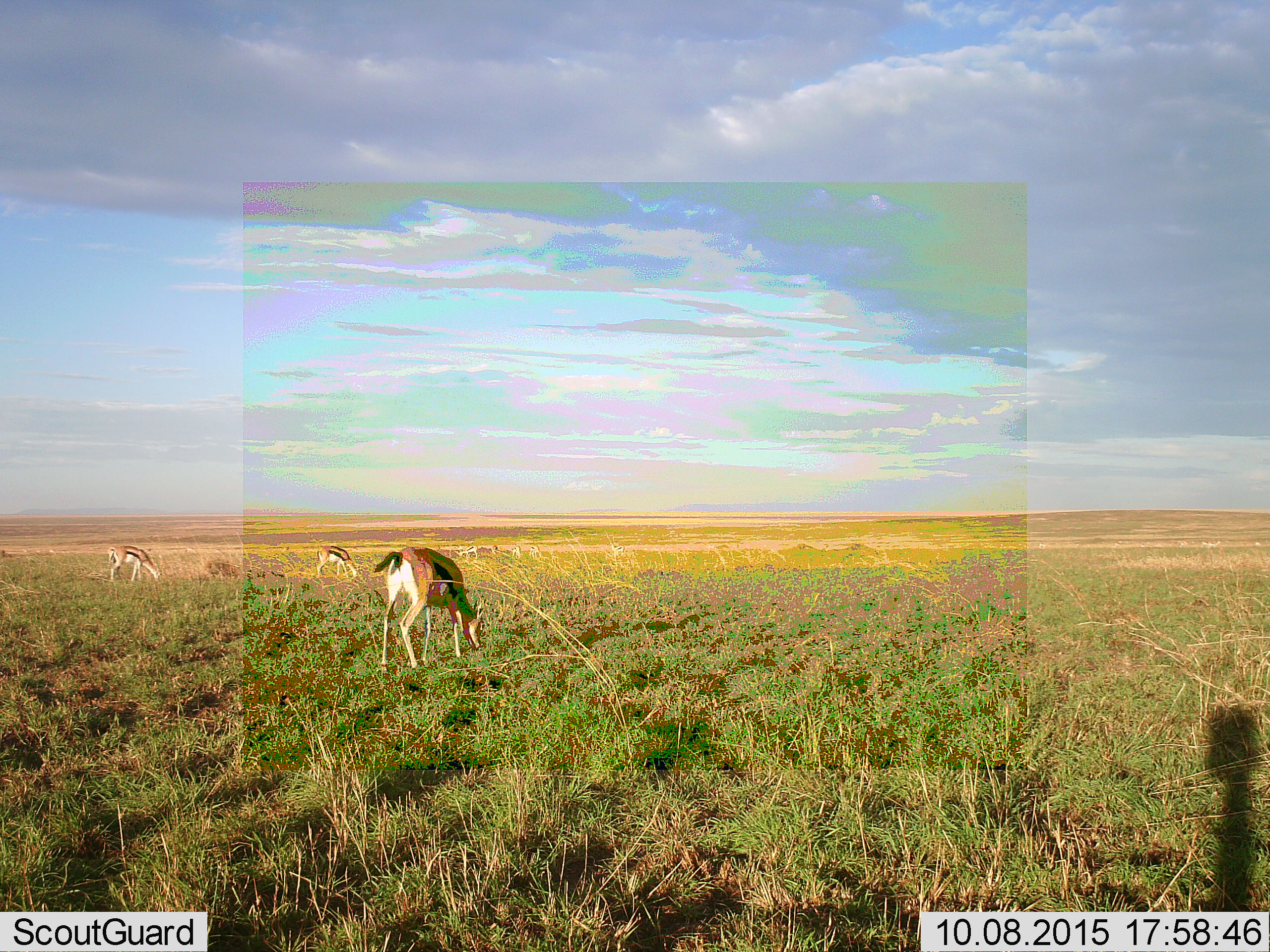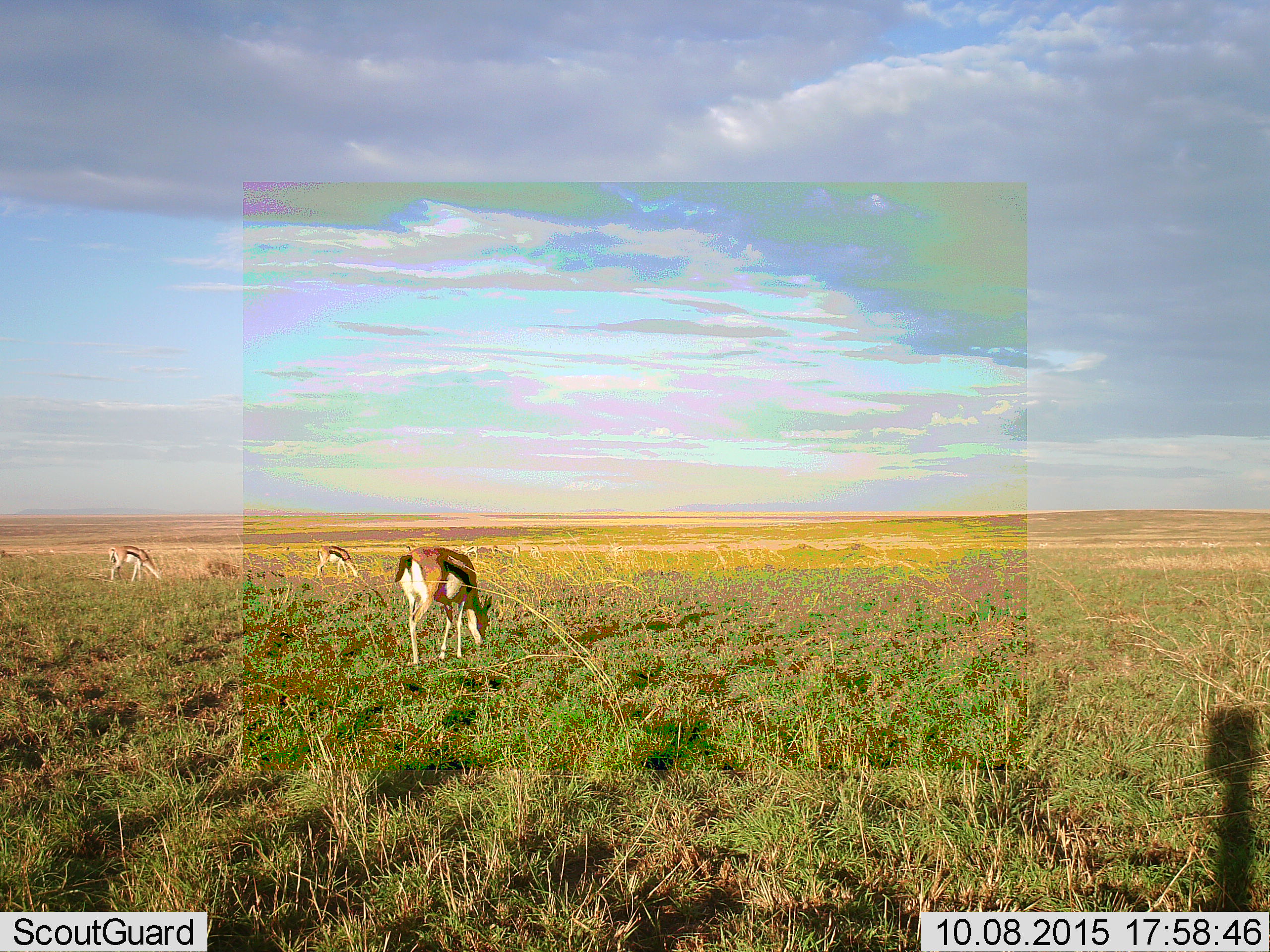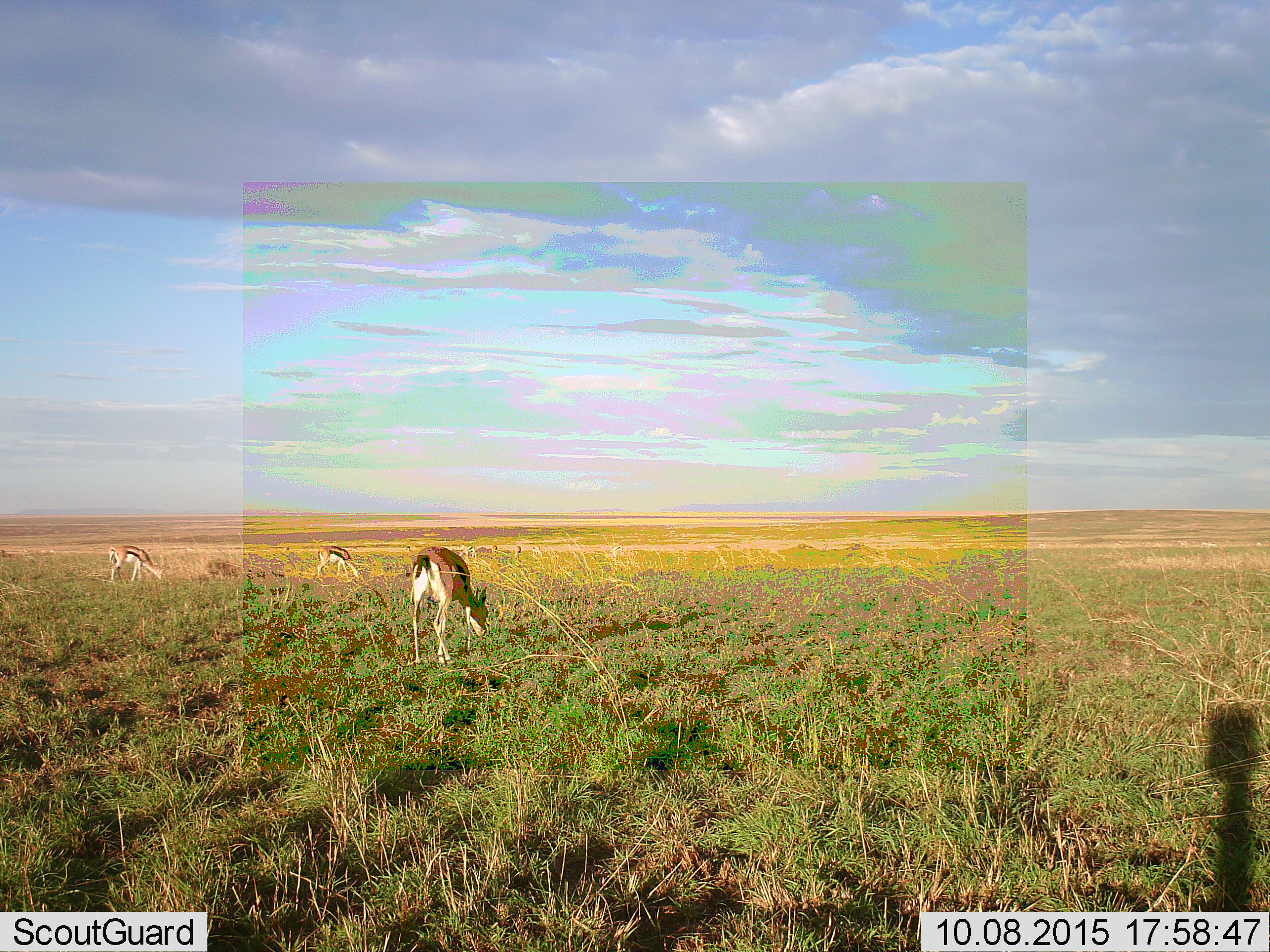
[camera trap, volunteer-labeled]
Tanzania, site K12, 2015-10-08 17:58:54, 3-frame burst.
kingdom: Animalia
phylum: Chordata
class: Mammalia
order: Artiodactyla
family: Bovidae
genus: Eudorcas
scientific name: Eudorcas thomsonii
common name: thomson's gazelle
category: gazellethomsons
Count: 3.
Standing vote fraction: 25%.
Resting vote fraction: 0%.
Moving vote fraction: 12%.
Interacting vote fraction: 0%.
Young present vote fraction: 0%.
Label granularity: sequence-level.